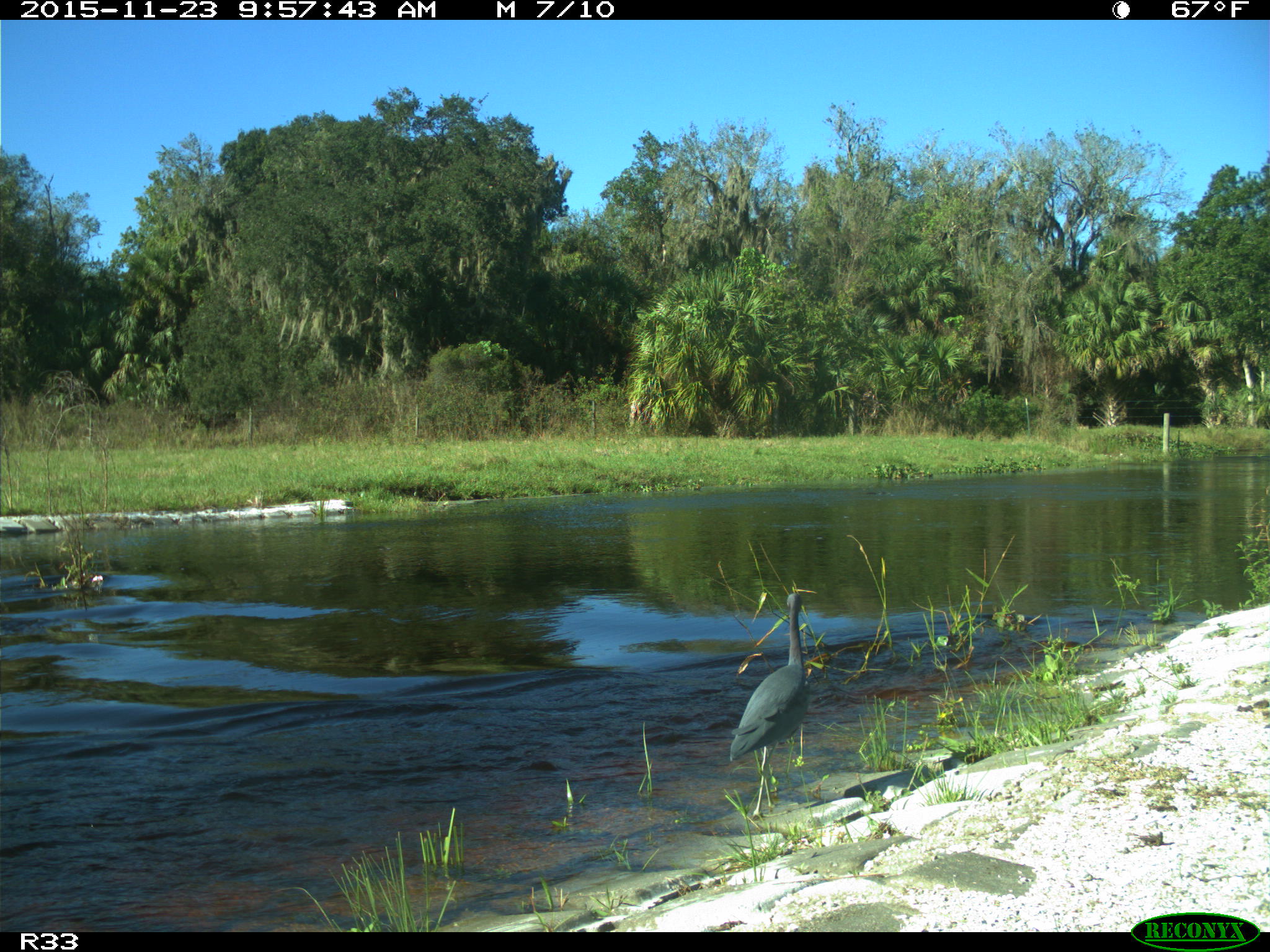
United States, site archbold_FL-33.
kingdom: Animalia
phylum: Chordata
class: Aves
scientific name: Aves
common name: birds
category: unidentified bird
Unidentified bird (birds) (Aves).